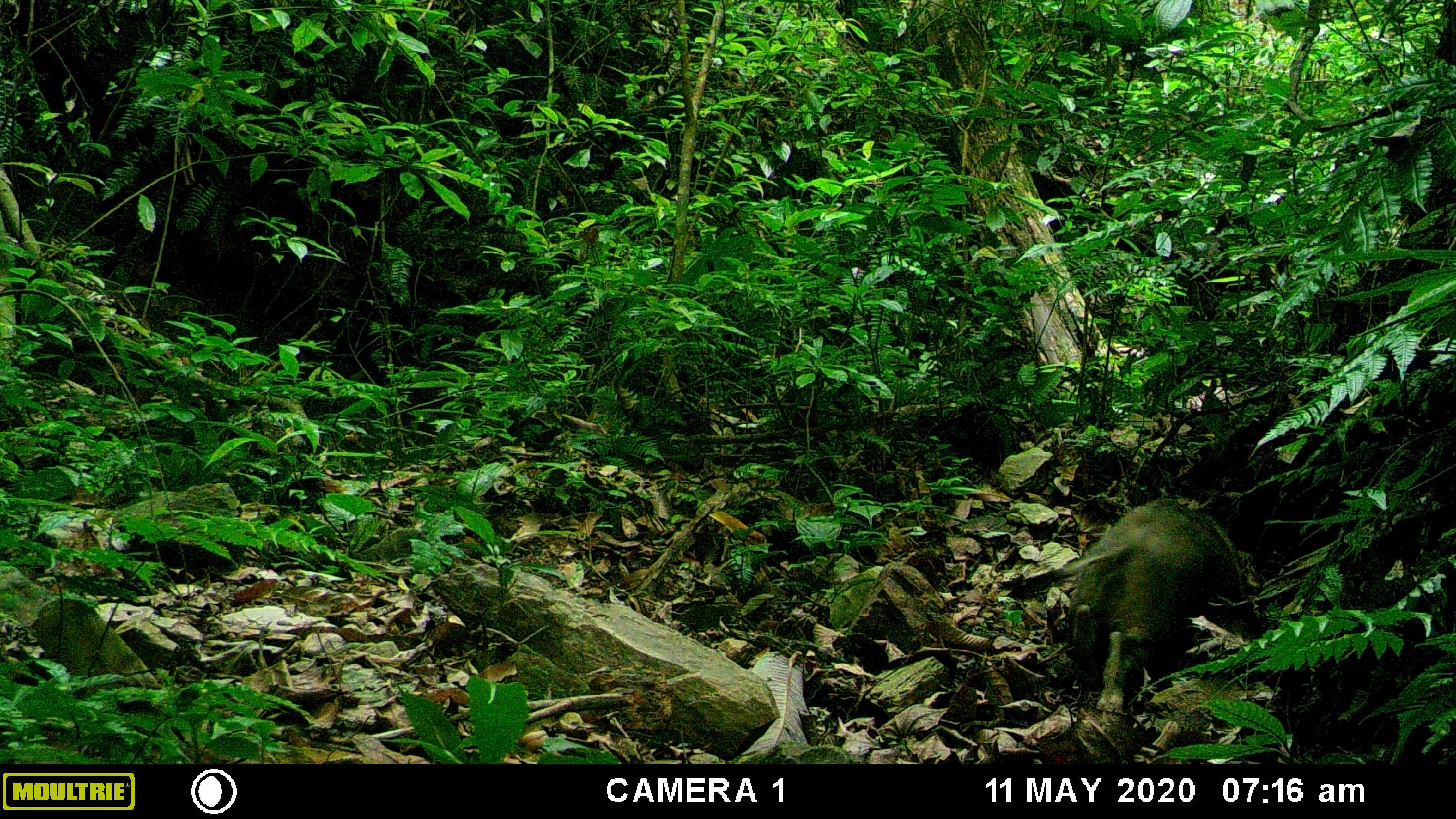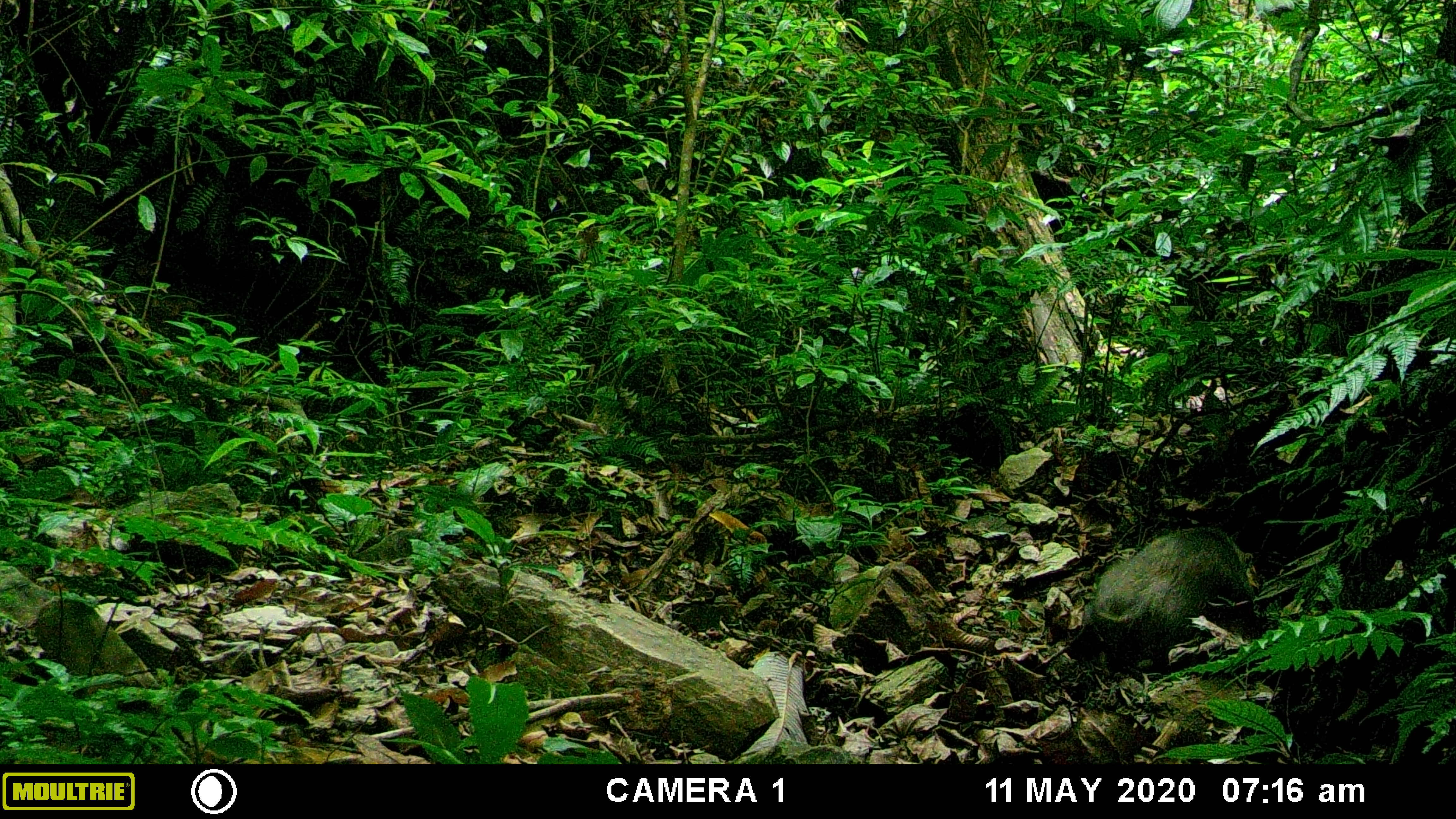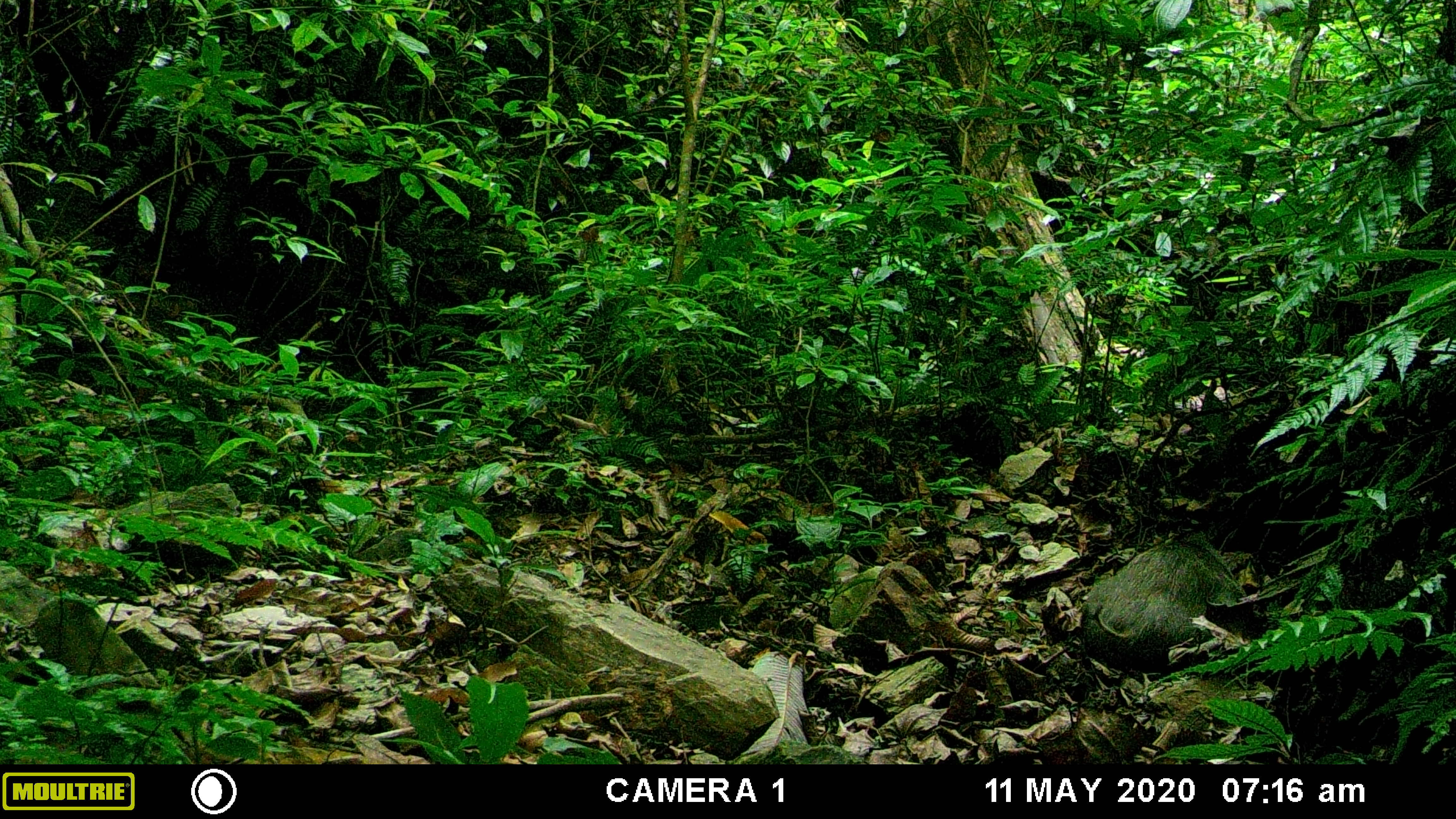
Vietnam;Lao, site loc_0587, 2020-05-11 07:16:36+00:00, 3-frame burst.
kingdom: Animalia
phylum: Chordata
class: Mammalia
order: Artiodactyla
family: Suidae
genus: Sus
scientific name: Sus scrofa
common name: eurasian wild pig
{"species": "eurasian wild pig (Sus scrofa)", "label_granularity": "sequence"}